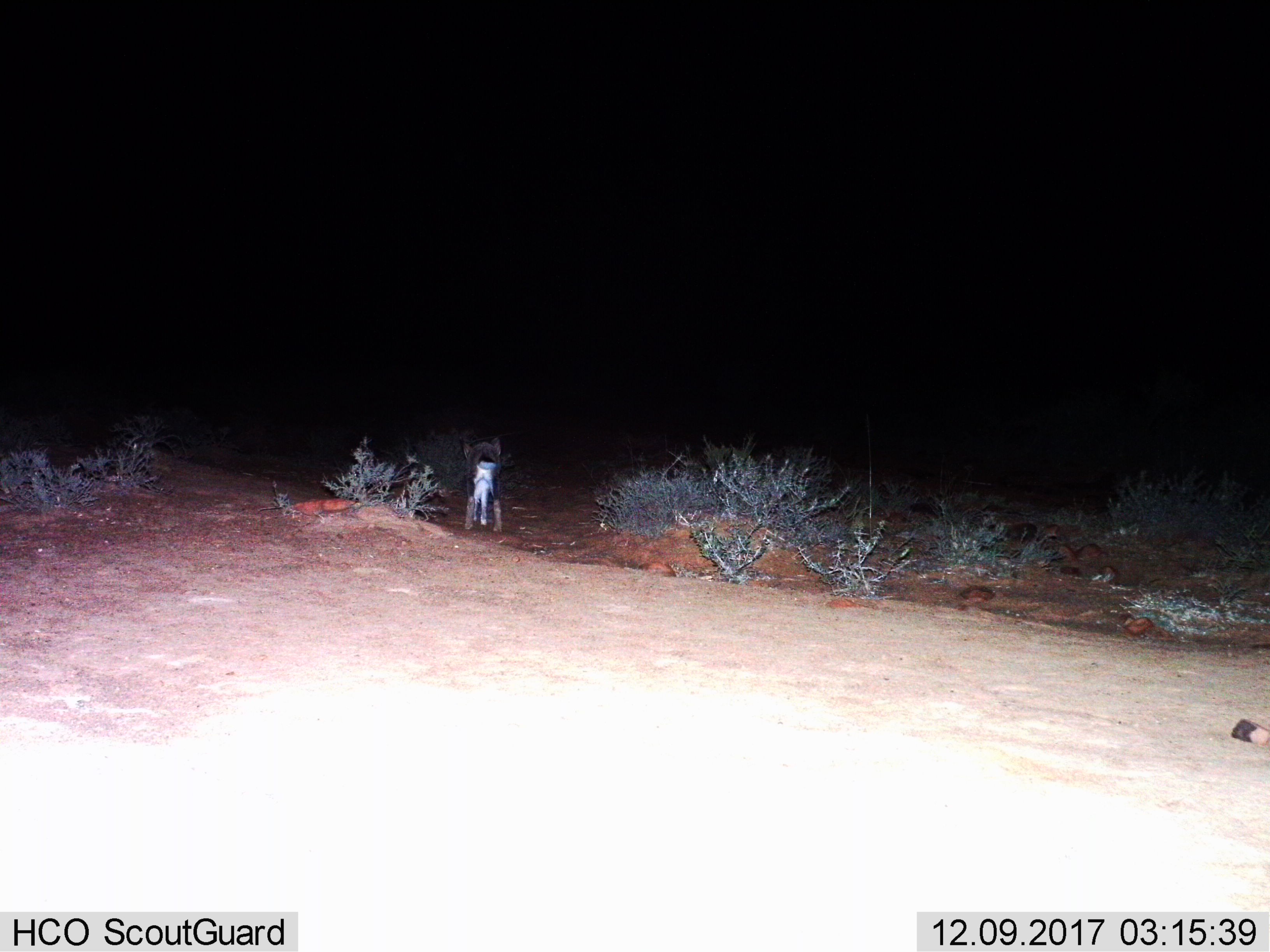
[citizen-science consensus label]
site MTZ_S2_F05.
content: unidentified animal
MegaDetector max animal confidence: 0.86